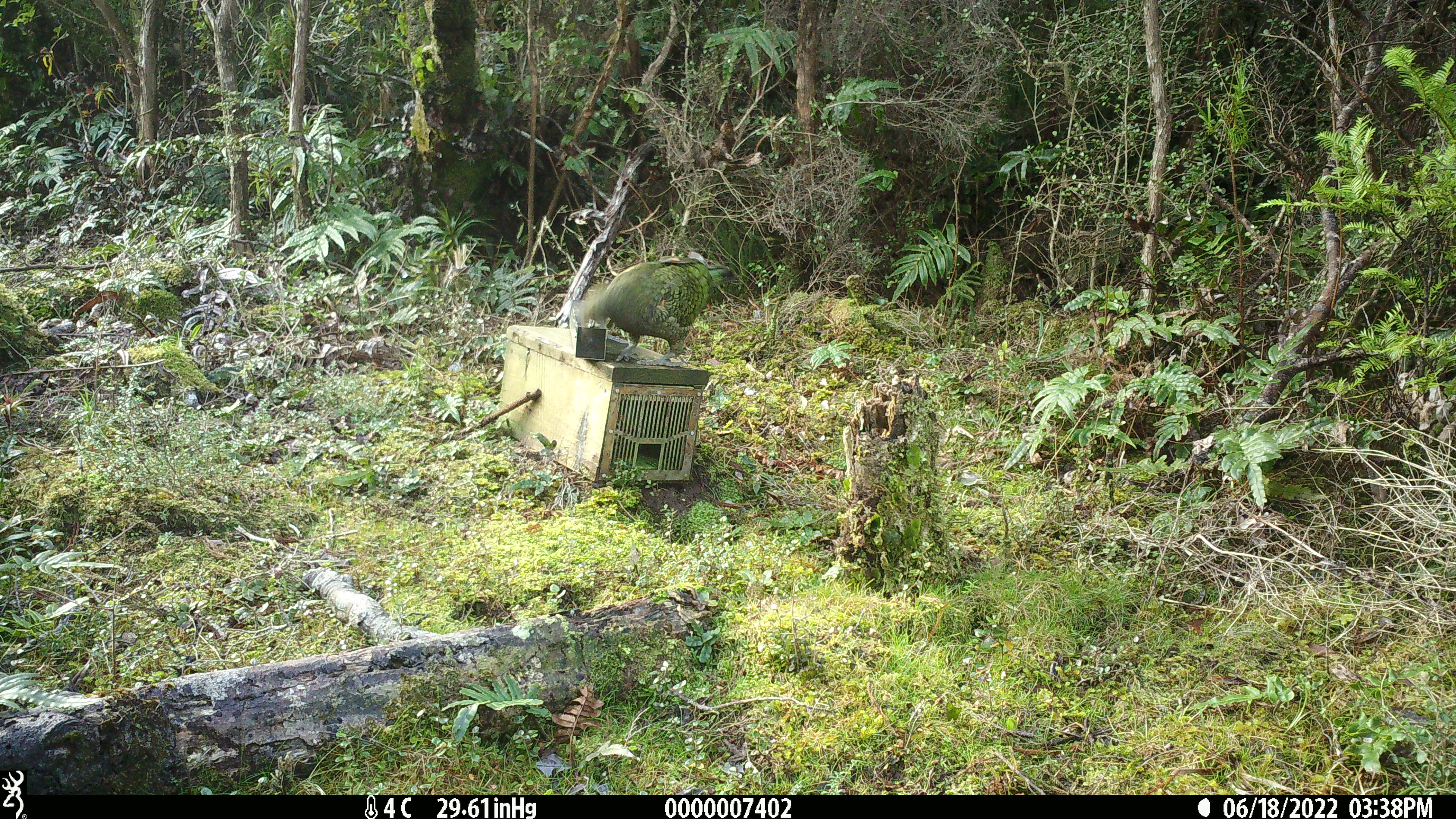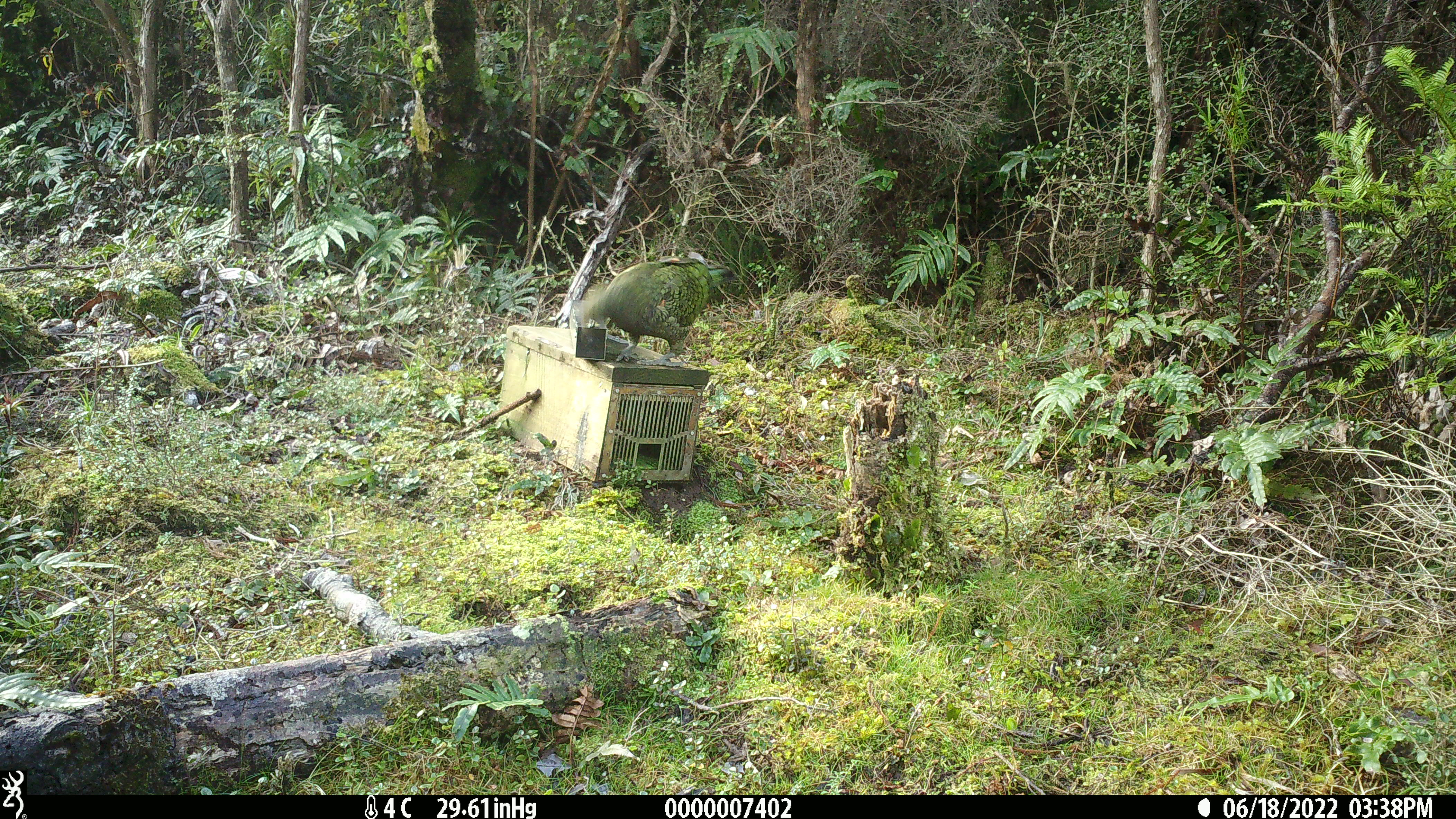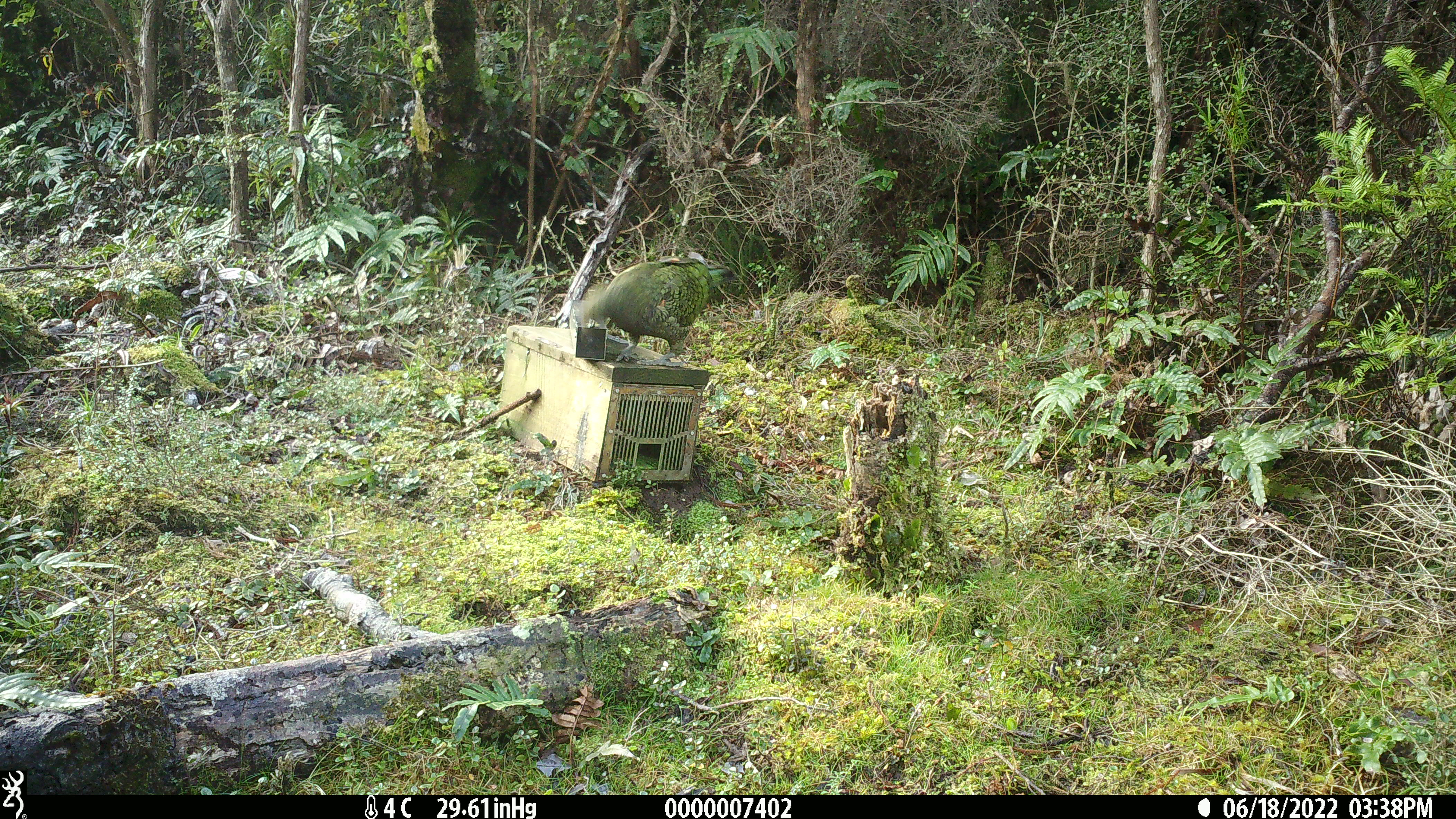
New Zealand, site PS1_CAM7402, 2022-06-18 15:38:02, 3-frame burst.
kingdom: Animalia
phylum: Chordata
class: Aves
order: Psittaciformes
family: Strigopidae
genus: Nestor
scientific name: Nestor notabilis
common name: kea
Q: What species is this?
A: Kea (Nestor notabilis).